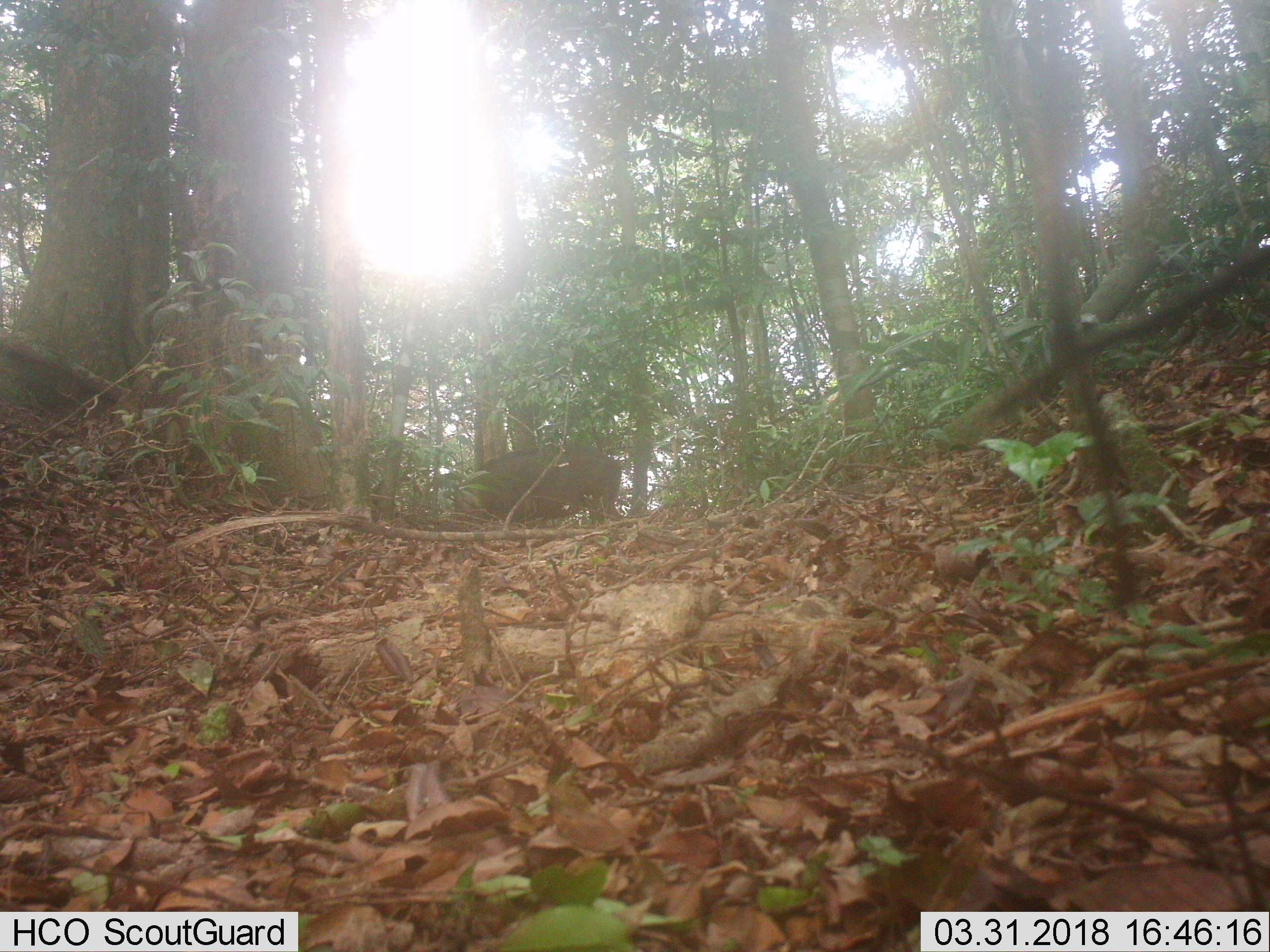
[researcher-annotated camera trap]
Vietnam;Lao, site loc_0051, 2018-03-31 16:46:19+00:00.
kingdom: Animalia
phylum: Chordata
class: Mammalia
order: Artiodactyla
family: Suidae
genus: Sus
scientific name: Sus scrofa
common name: eurasian wild pig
Eurasian wild pig (Sus scrofa). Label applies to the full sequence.